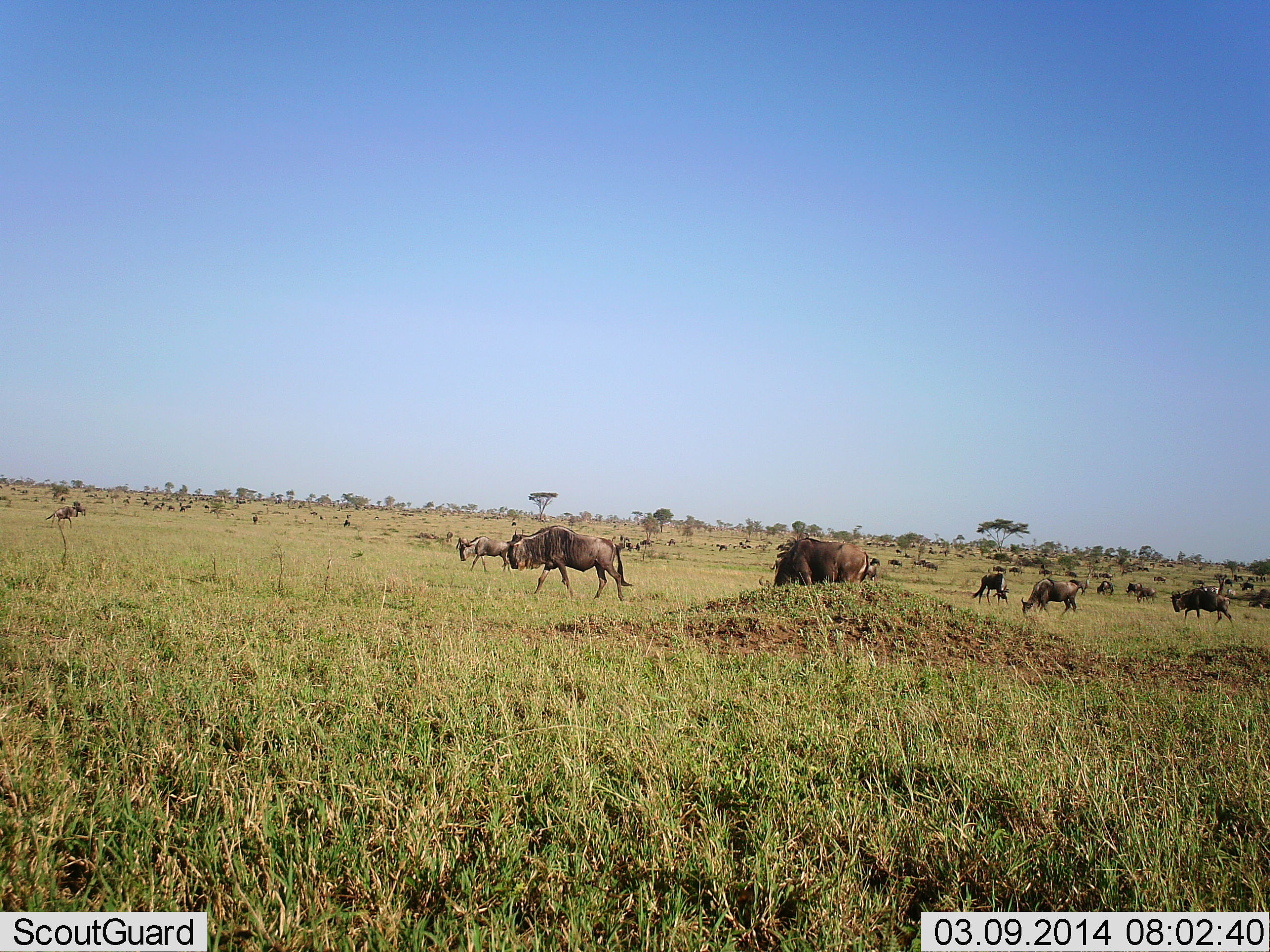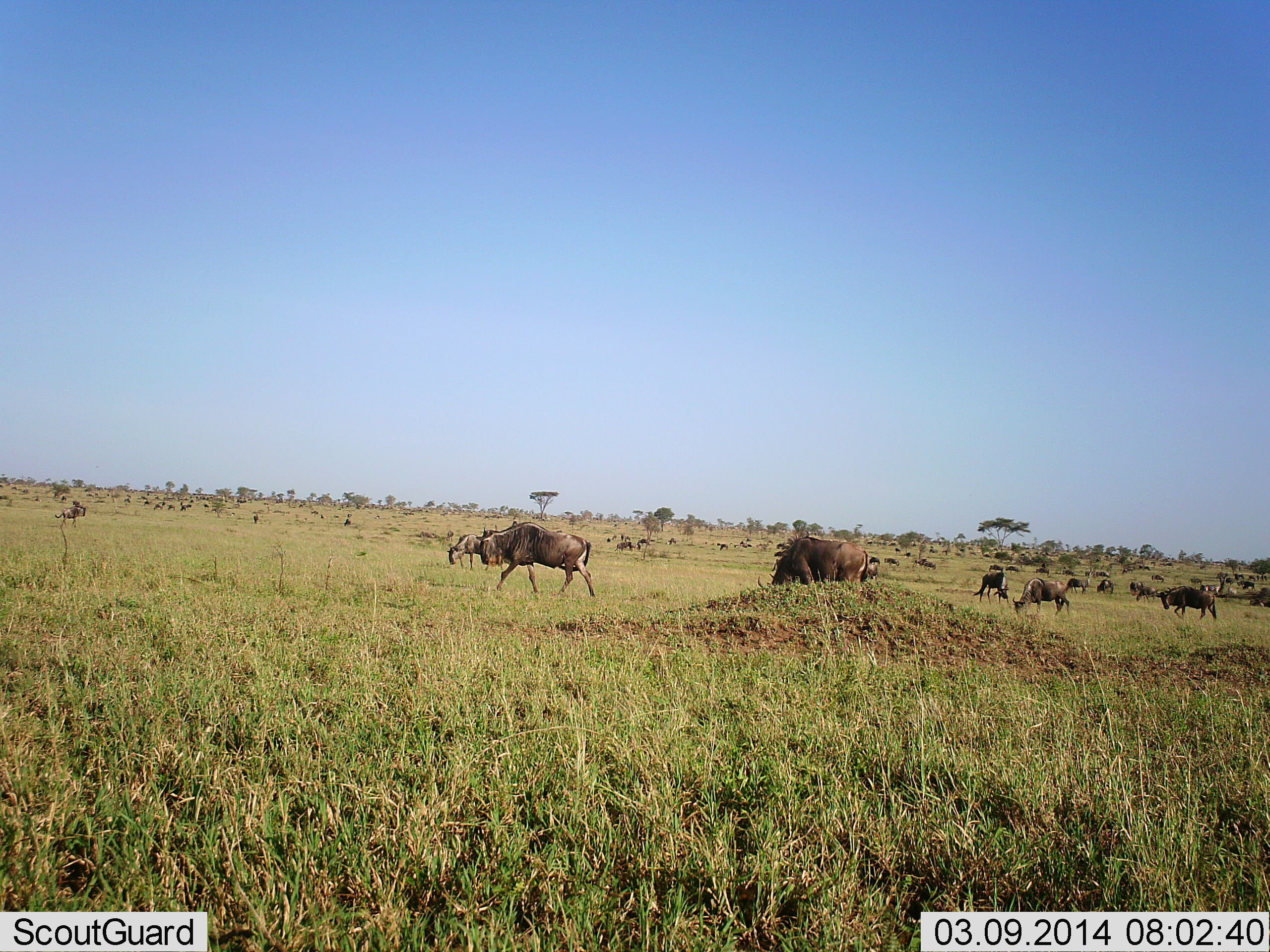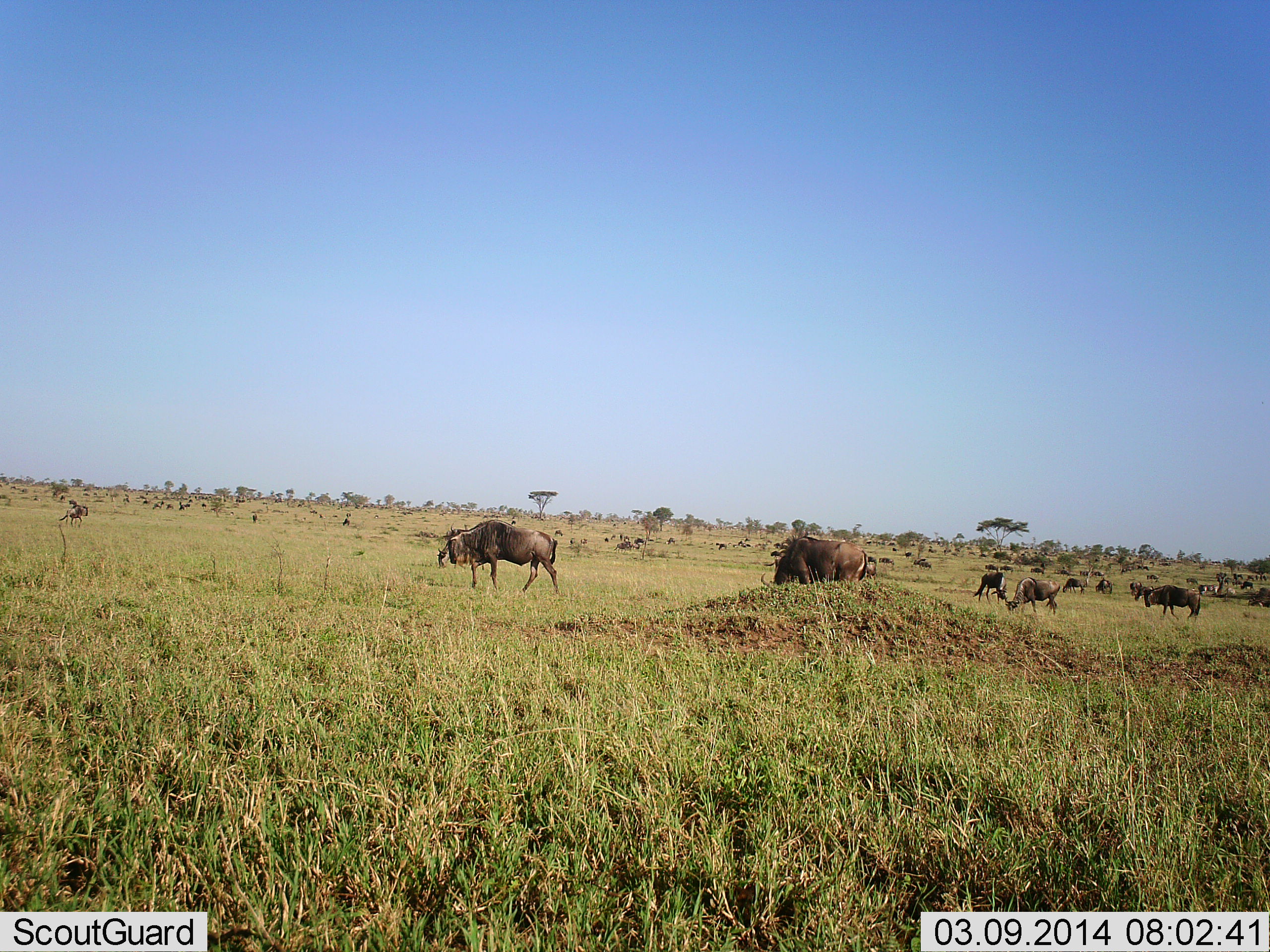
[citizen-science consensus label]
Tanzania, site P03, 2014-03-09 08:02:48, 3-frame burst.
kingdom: Animalia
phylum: Chordata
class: Mammalia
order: Artiodactyla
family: Bovidae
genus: Connochaetes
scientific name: Connochaetes taurinus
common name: blue wildebeest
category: wildebeest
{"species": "wildebeest (blue wildebeest) (Connochaetes taurinus)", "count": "11-50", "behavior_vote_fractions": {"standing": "50%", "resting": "20%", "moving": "90%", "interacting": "30%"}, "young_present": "0%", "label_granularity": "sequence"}